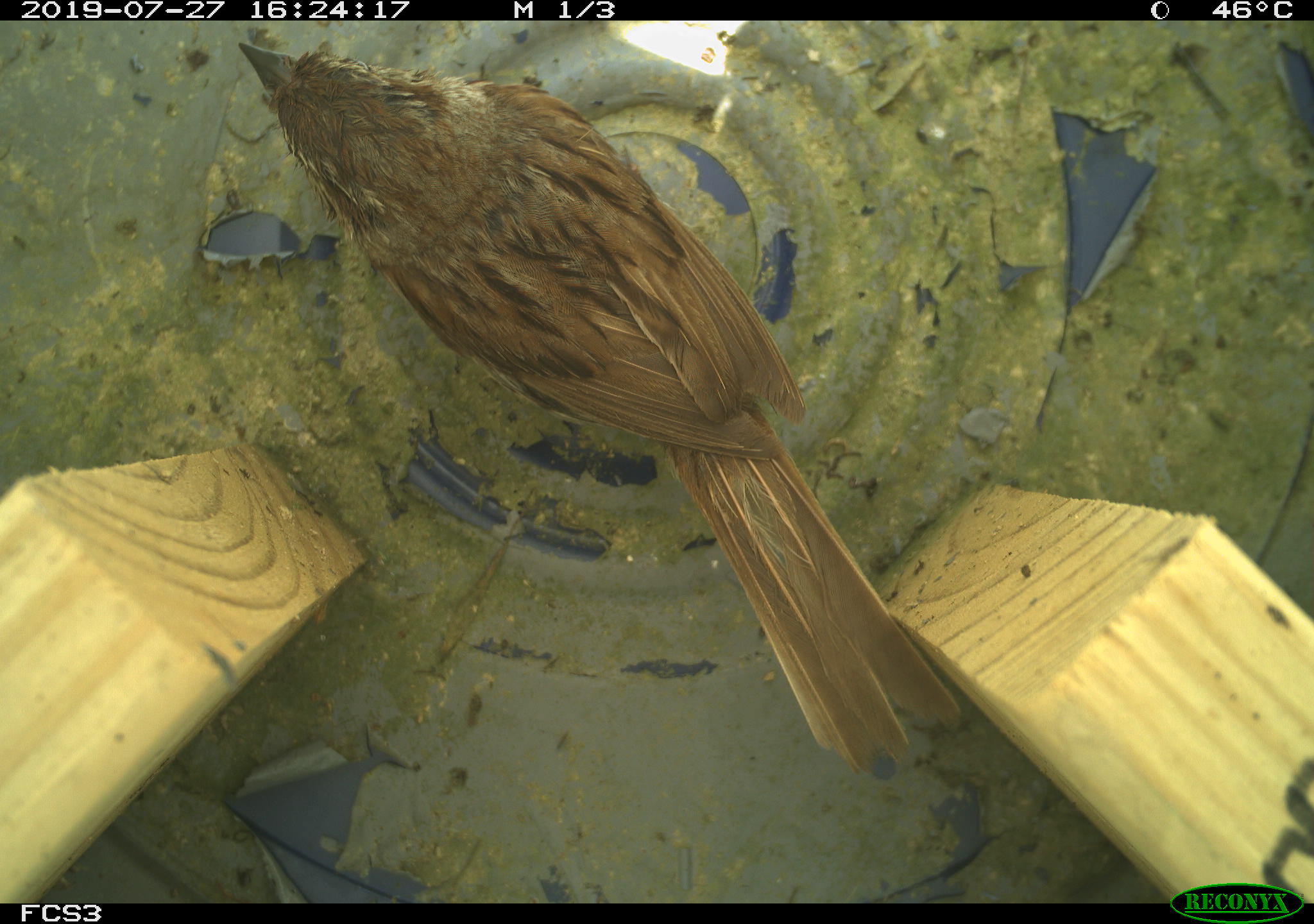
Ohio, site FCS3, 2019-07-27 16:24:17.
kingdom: Animalia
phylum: Chordata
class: Aves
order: Passeriformes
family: Passerellidae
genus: Melospiza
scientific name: Melospiza melodia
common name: song sparrow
Song sparrow (Melospiza melodia).